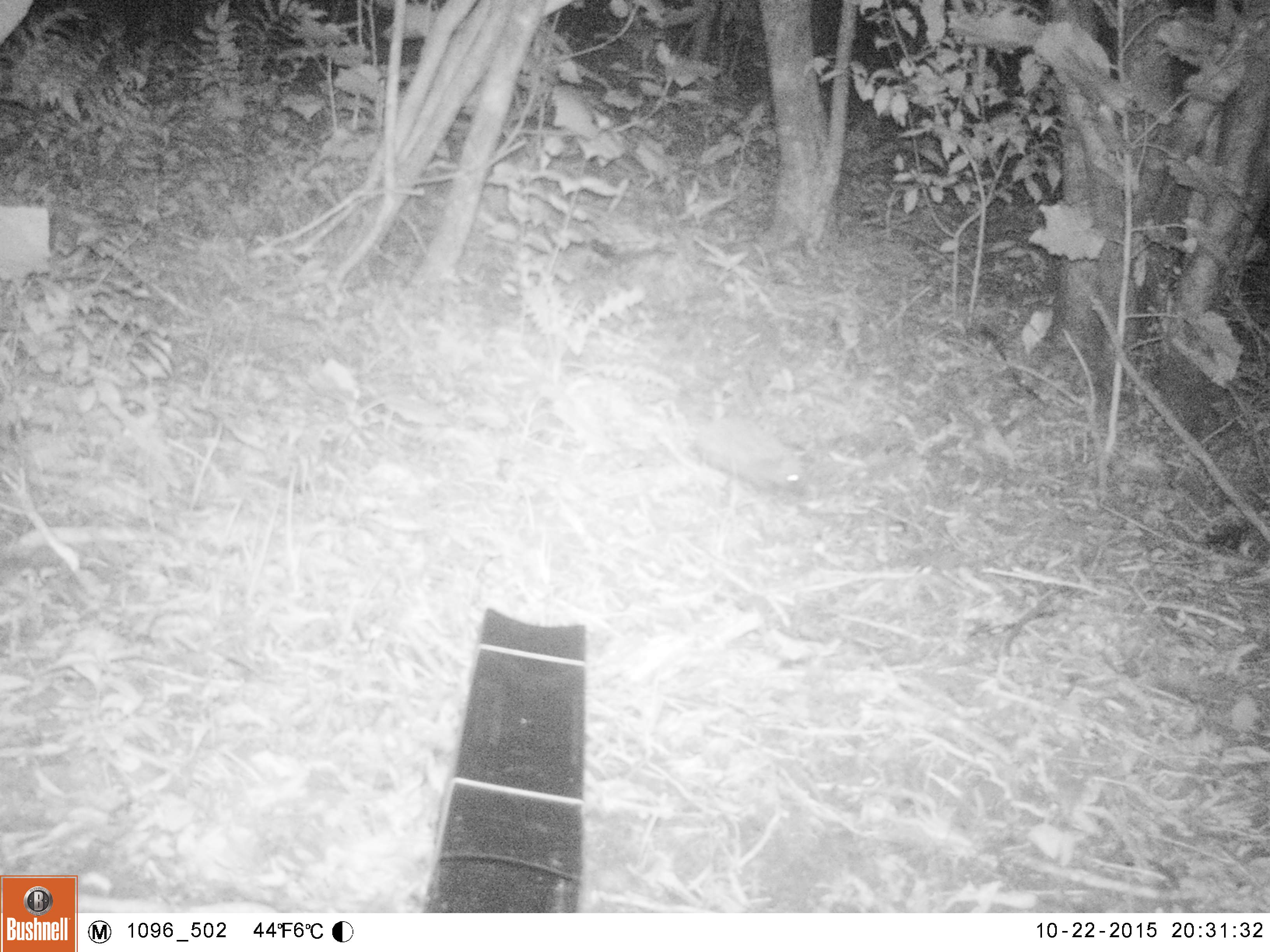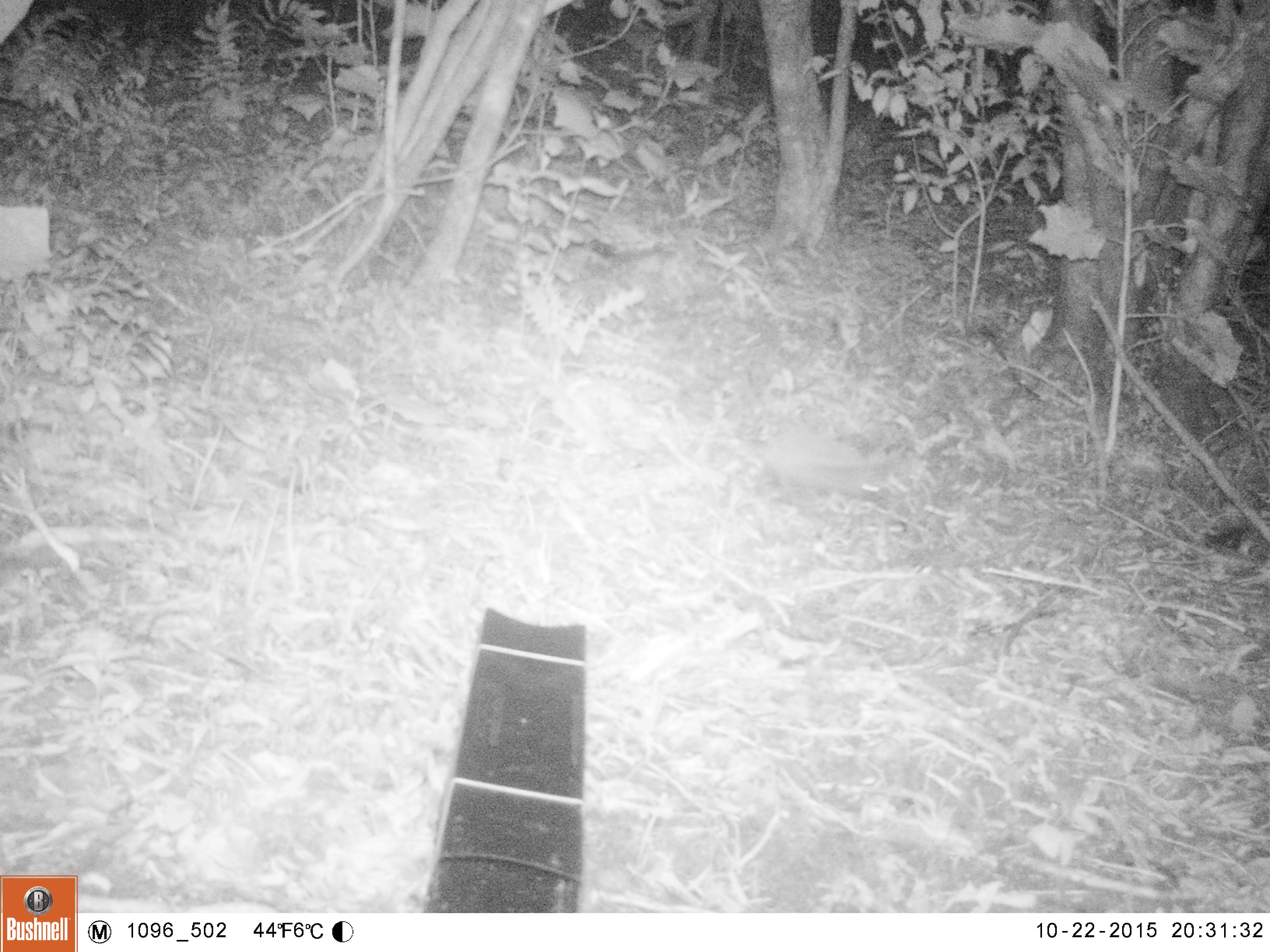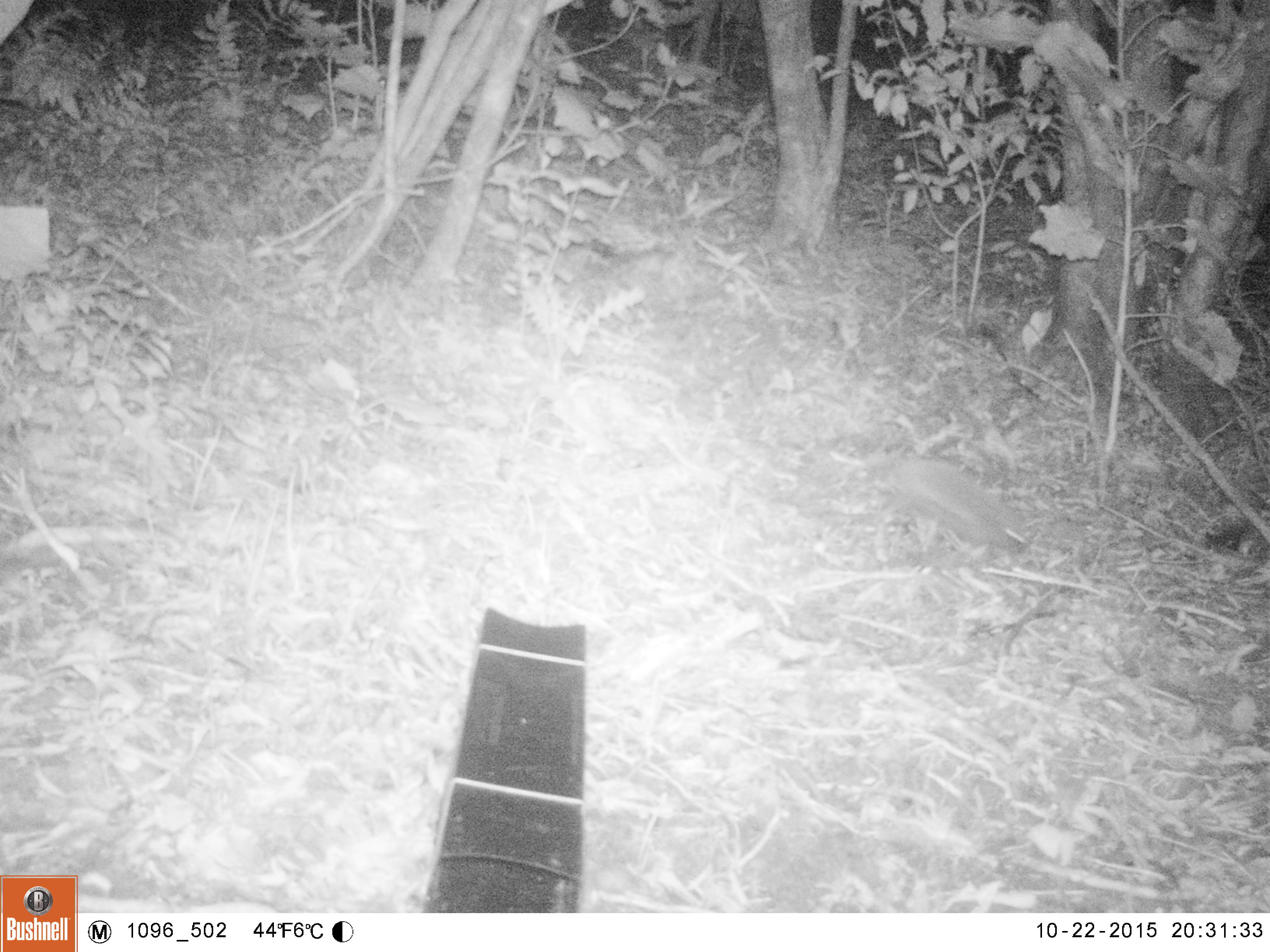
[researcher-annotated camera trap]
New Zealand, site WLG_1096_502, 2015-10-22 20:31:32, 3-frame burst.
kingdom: Animalia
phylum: Chordata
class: Mammalia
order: Eulipotyphla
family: Erinaceidae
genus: Erinaceus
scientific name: Erinaceus europaeus europaeus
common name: european hedgehog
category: hedgehog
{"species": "hedgehog (european hedgehog) (Erinaceus europaeus europaeus)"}